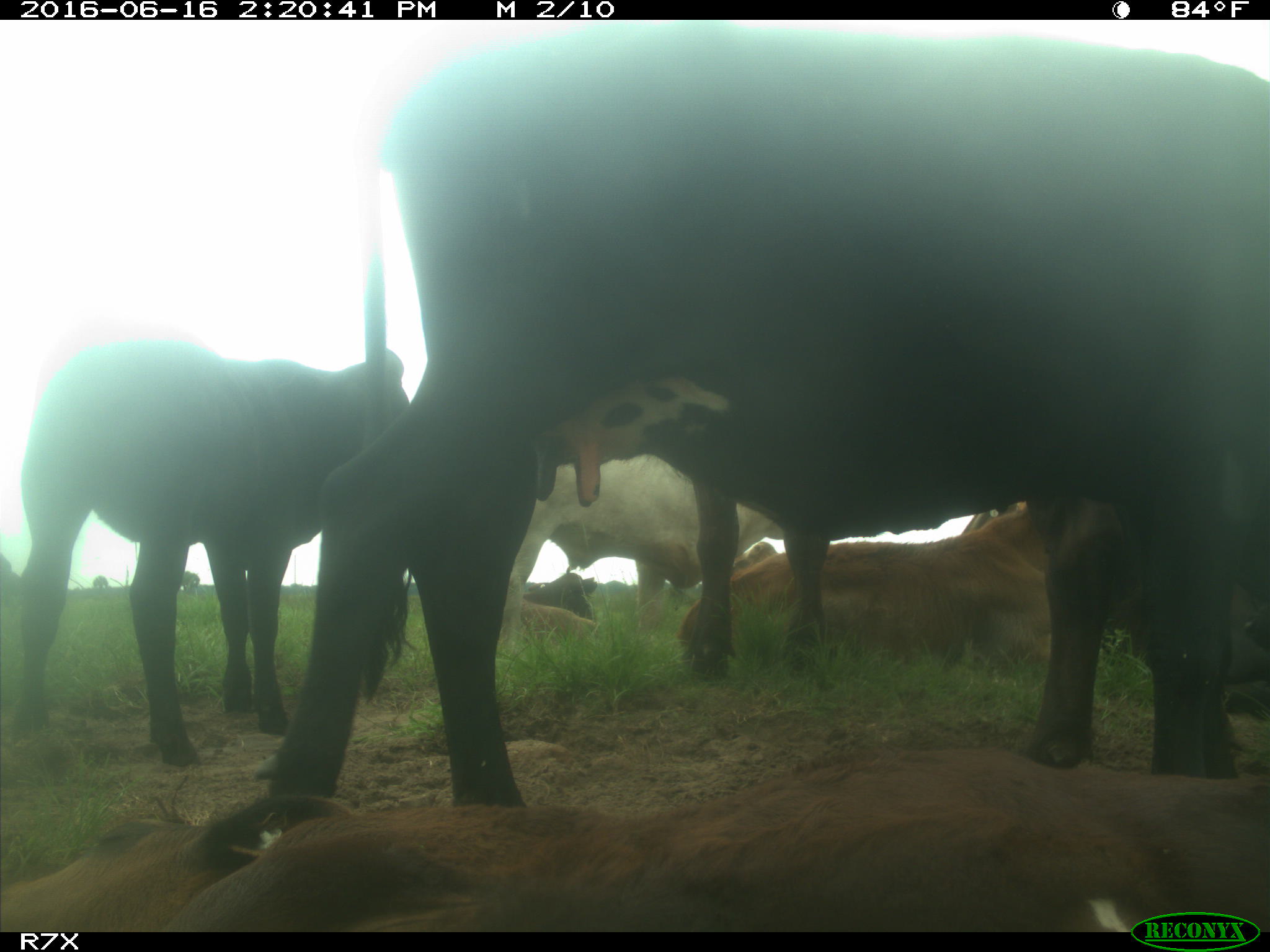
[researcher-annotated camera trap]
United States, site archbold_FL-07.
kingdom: Animalia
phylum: Chordata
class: Mammalia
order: Artiodactyla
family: Bovidae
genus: Bos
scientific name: Bos taurus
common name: domestic cow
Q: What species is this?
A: Bos taurus (domestic cow).